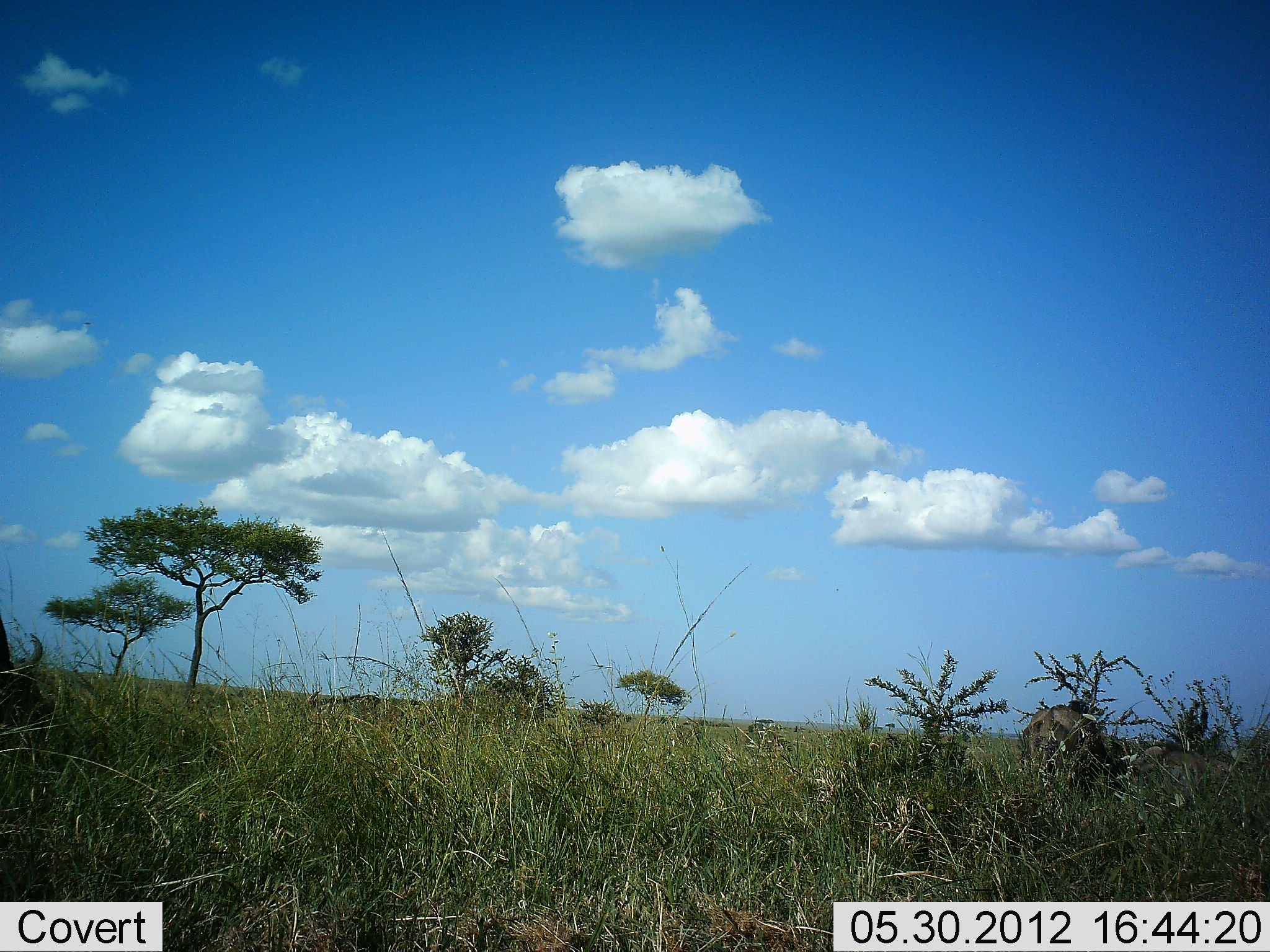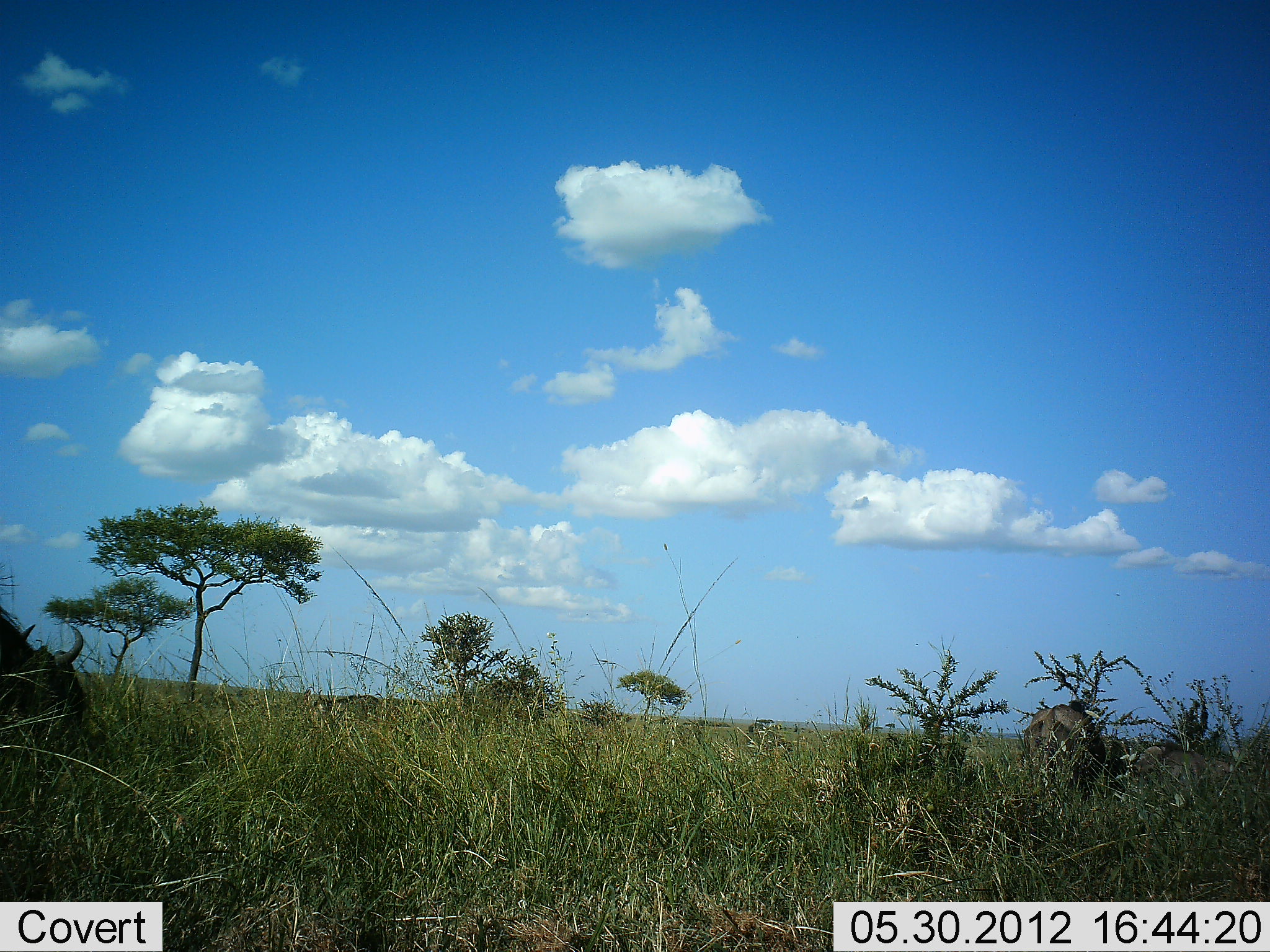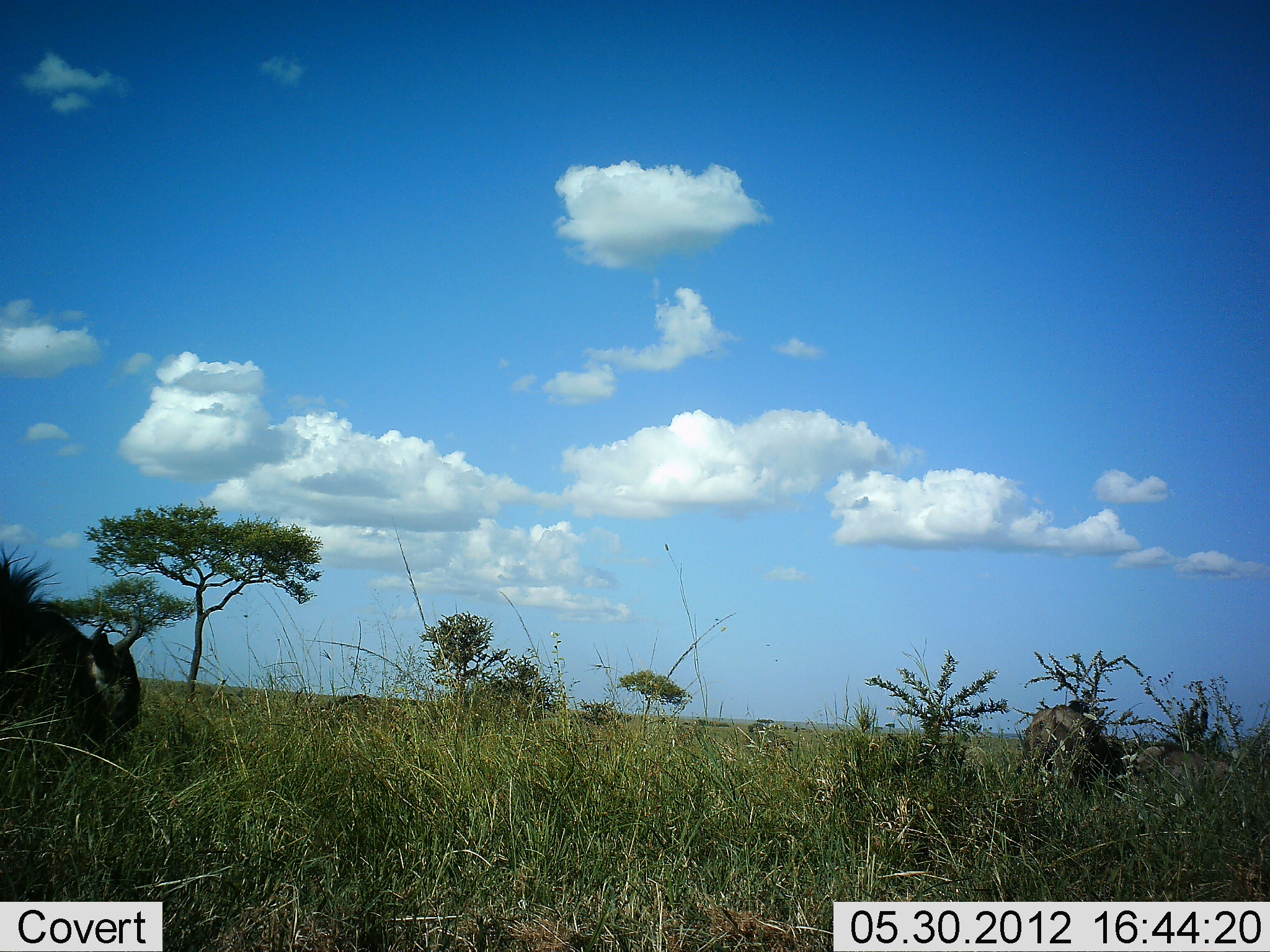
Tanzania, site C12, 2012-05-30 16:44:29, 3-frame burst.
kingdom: Animalia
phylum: Chordata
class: Mammalia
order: Artiodactyla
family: Bovidae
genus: Connochaetes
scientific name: Connochaetes taurinus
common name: blue wildebeest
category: wildebeest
Wildebeest (blue wildebeest) (Connochaetes taurinus), count 2. Behavior (volunteer vote fractions): standing 30%, resting 0%, moving 50%, interacting 0%. Young present (vote fraction): 0%. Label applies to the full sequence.